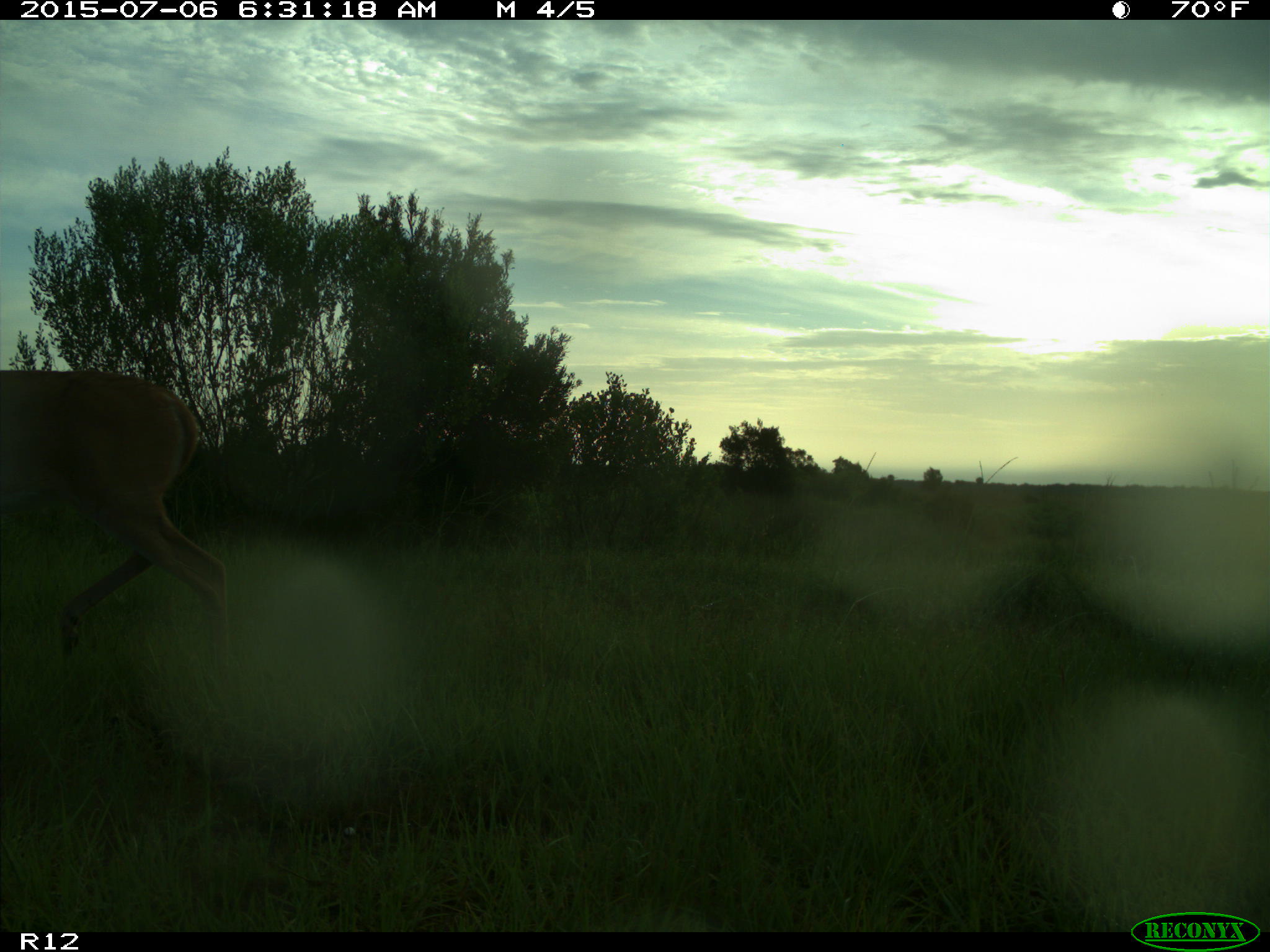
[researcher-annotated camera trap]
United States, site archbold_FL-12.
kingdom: Animalia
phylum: Chordata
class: Mammalia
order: Artiodactyla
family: Cervidae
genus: Odocoileus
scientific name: Odocoileus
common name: deer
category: unidentified deer